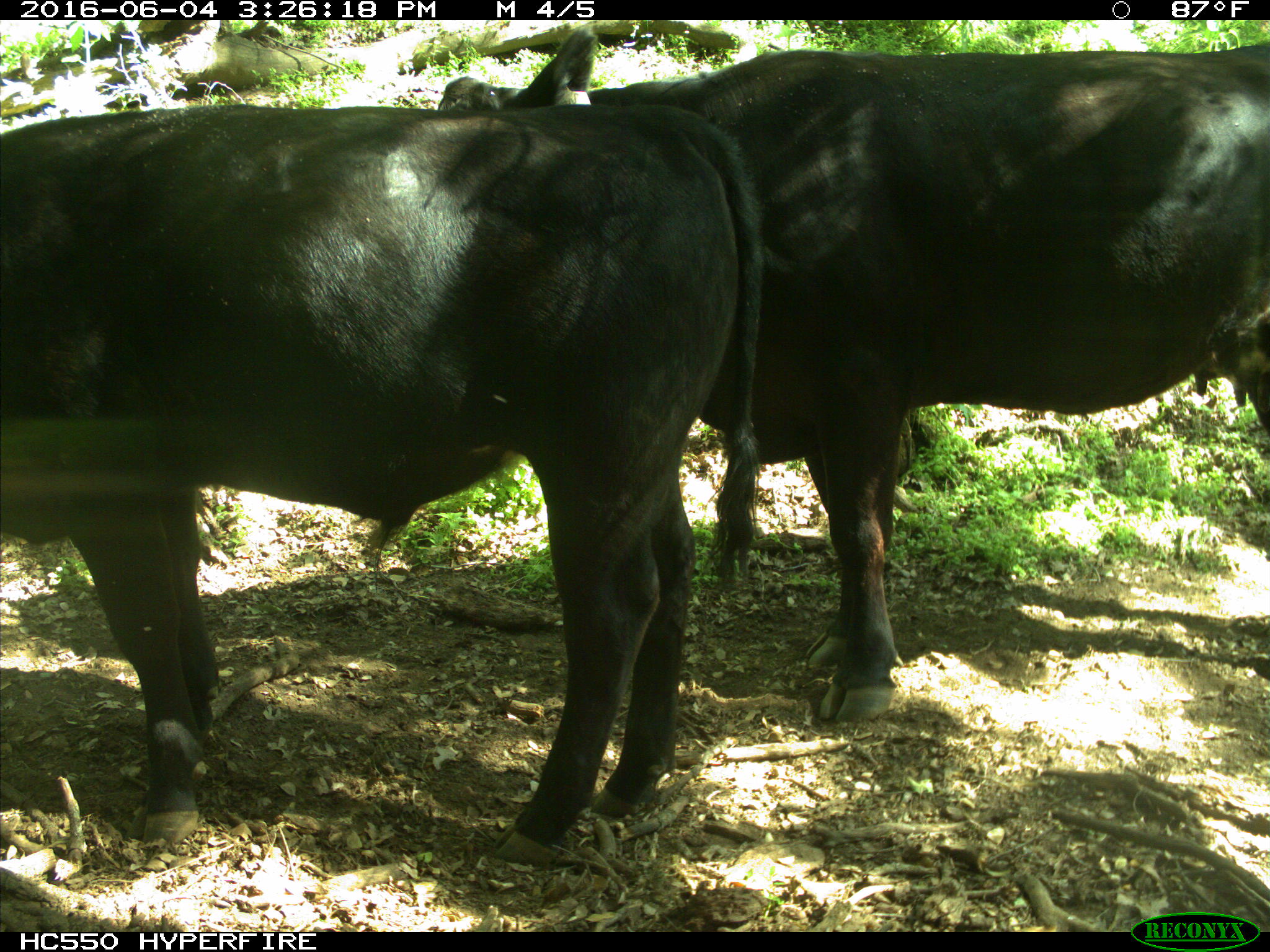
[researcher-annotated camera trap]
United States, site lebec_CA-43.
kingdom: Animalia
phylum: Chordata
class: Mammalia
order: Artiodactyla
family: Bovidae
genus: Bos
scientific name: Bos taurus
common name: domestic cow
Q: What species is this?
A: Bos taurus (domestic cow).